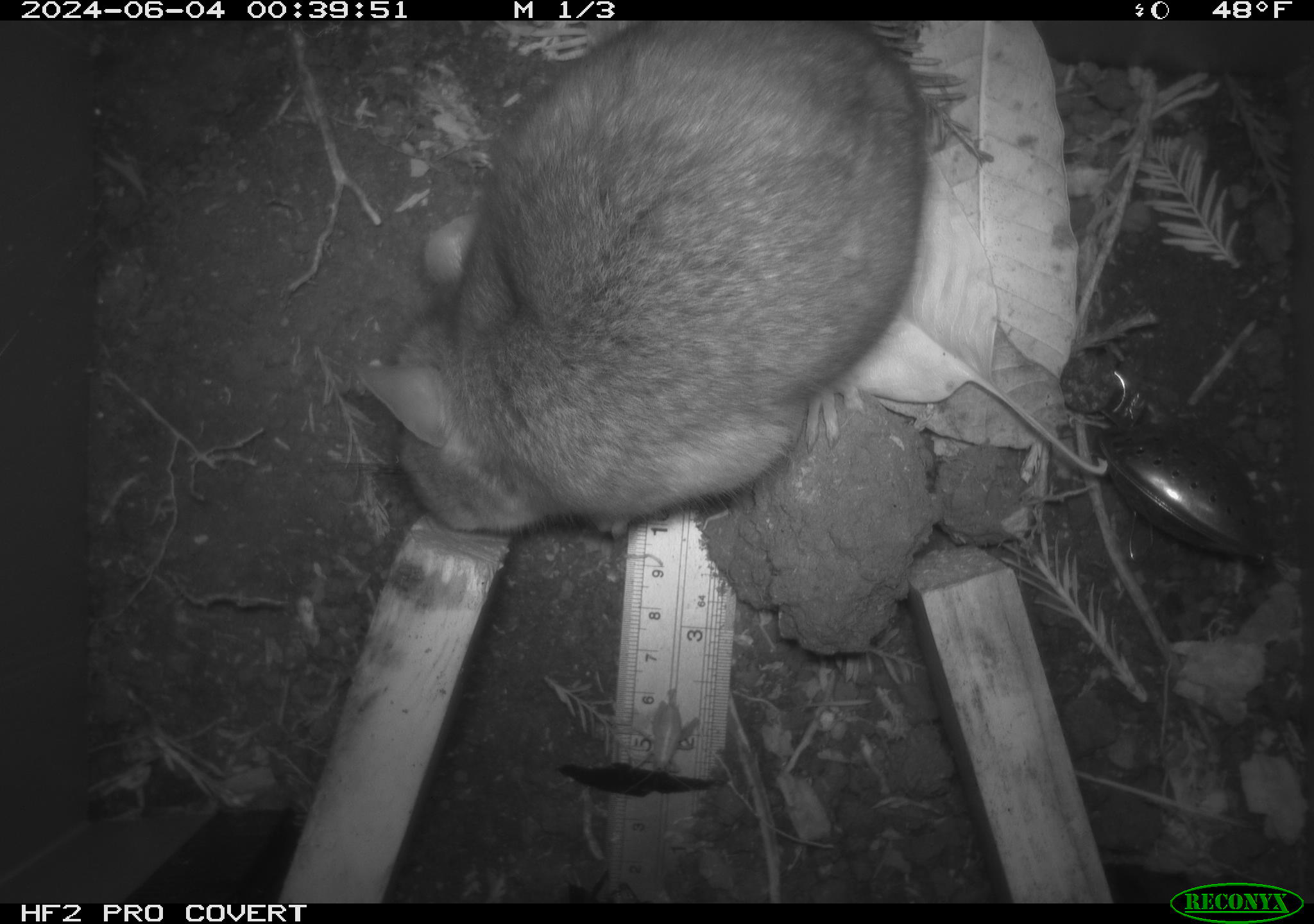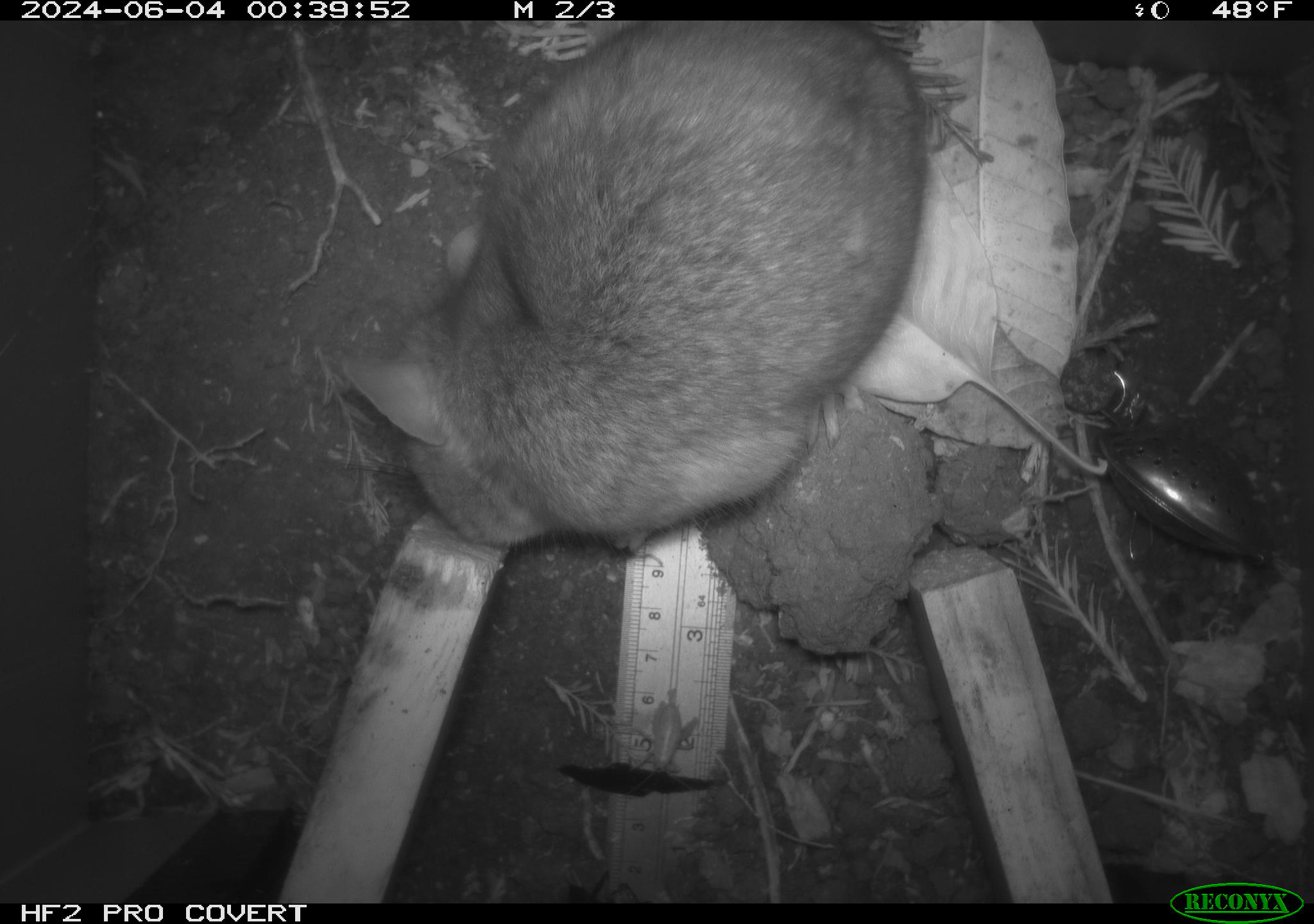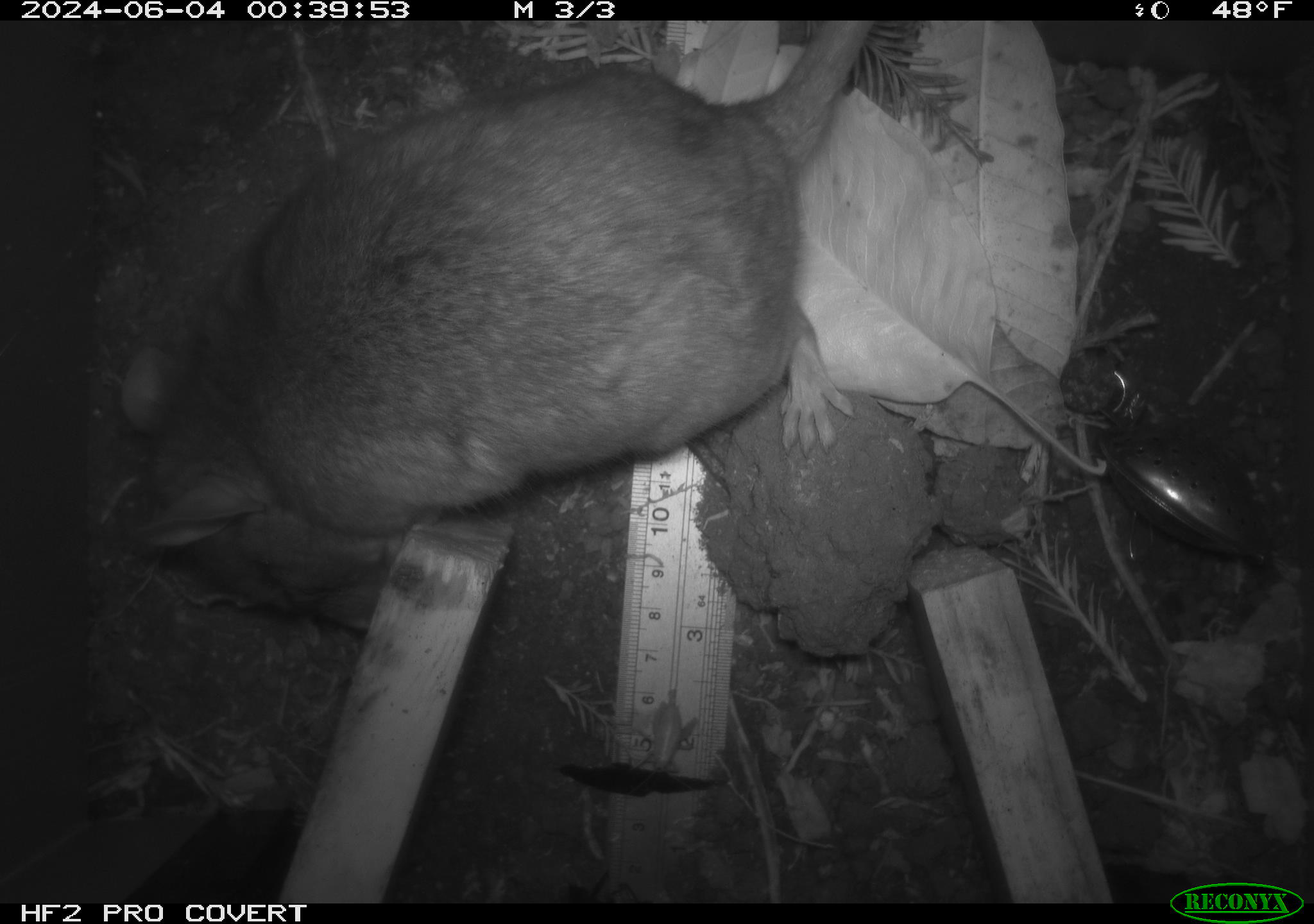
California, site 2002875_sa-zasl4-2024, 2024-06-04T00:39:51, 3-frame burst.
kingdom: Animalia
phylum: Chordata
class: Mammalia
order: Rodentia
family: Cricetidae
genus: Neotoma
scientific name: Neotoma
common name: pack rat or woodrat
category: neotoma species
Neotoma species (pack rat or woodrat) (Neotoma).